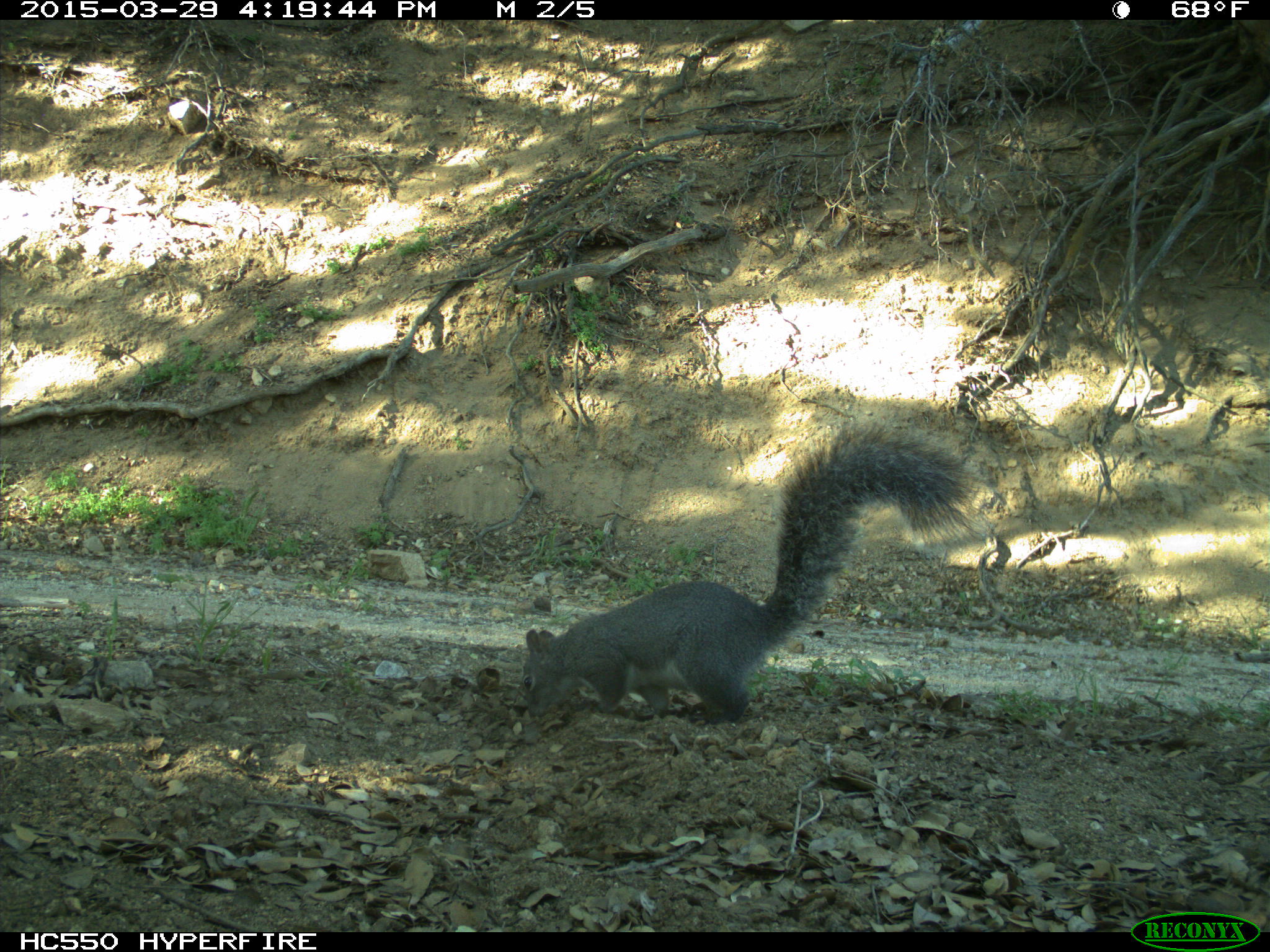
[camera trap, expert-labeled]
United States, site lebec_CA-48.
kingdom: Animalia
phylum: Chordata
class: Mammalia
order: Rodentia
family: Sciuridae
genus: Sciurus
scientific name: Sciurus carolinensis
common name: eastern gray squirrel